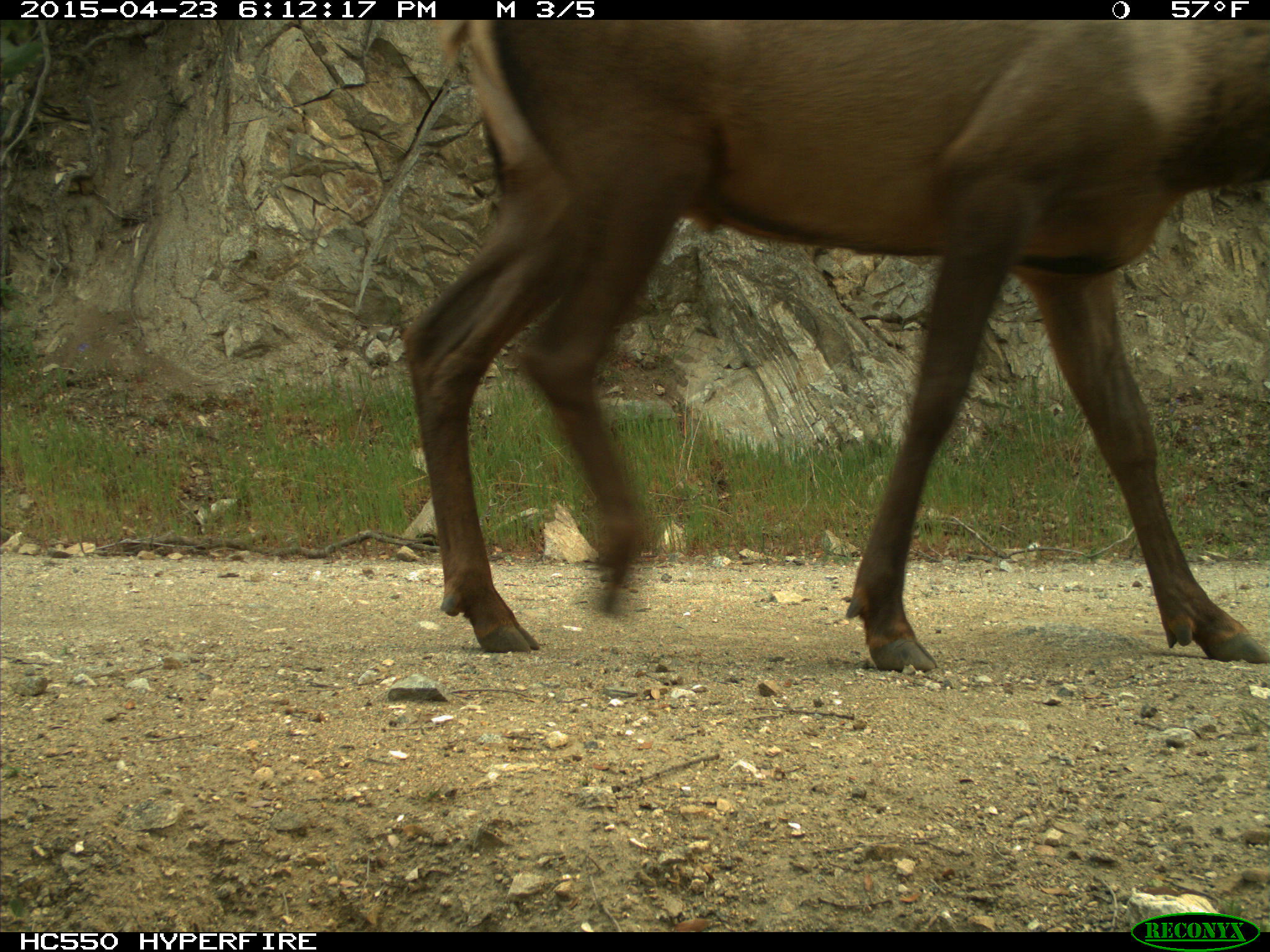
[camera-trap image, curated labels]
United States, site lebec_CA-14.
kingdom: Animalia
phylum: Chordata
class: Mammalia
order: Artiodactyla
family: Cervidae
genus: Cervus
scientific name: Cervus canadensis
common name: elk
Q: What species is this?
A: Cervus canadensis (elk).